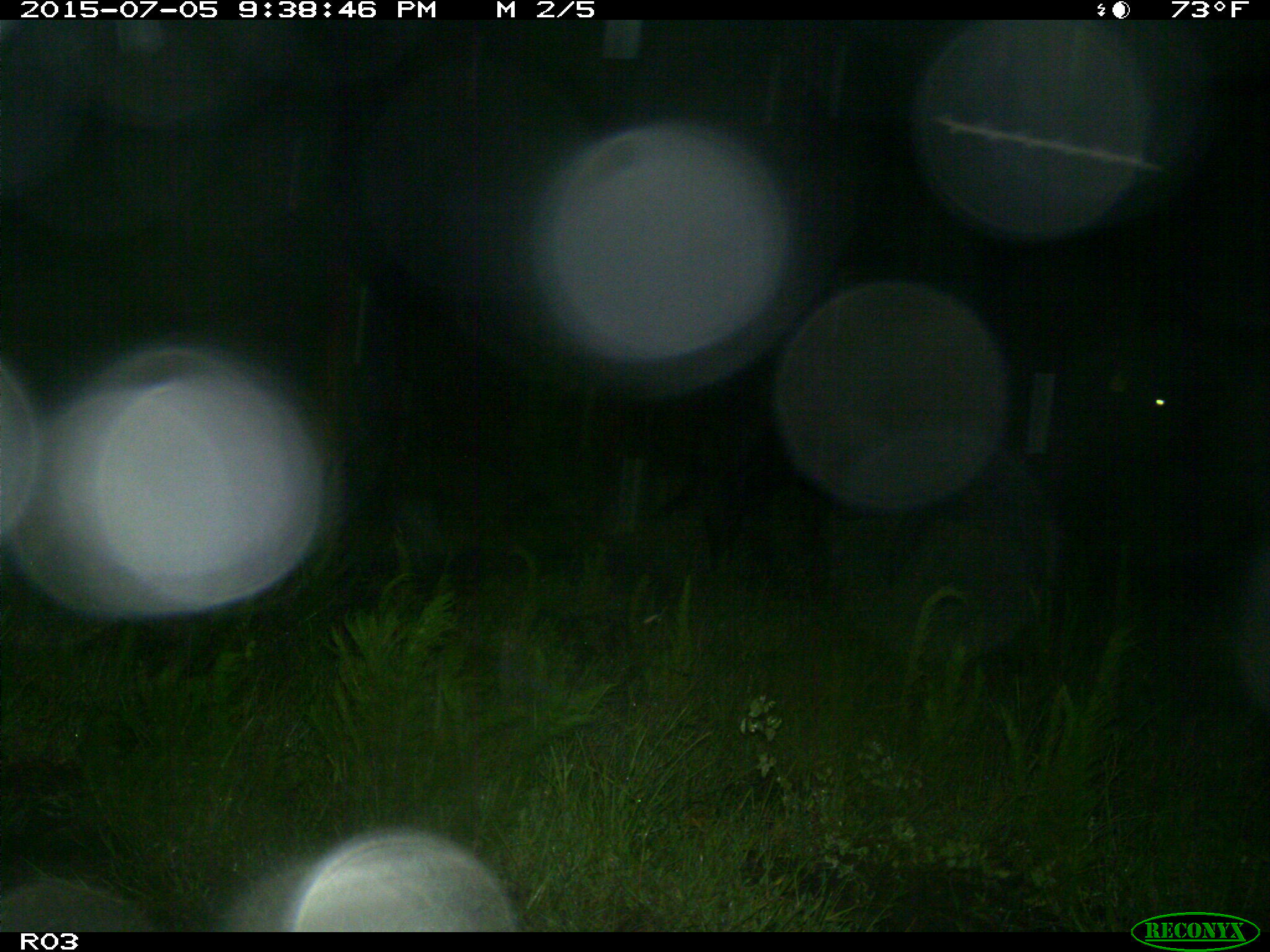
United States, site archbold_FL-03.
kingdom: Animalia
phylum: Chordata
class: Mammalia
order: Artiodactyla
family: Bovidae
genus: Bos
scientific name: Bos taurus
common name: domestic cow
Bos taurus (domestic cow).